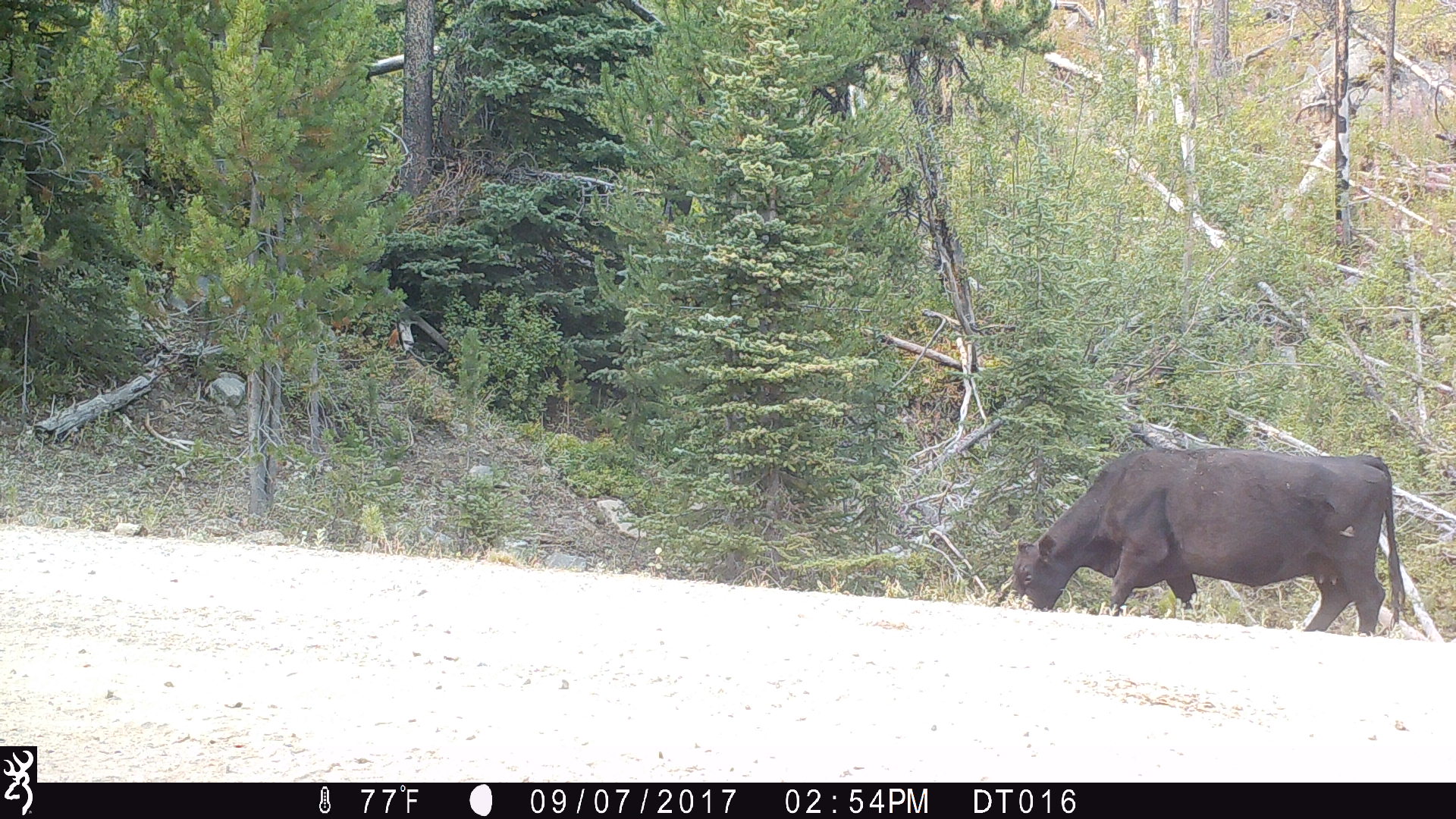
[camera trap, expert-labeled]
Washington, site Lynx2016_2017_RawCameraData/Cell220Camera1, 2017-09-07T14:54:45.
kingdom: Animalia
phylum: Chordata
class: Mammalia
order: Artiodactyla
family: Bovidae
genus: Bos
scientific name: Bos taurus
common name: domestic cattle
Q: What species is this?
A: Domestic cattle (Bos taurus).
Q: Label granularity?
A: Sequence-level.